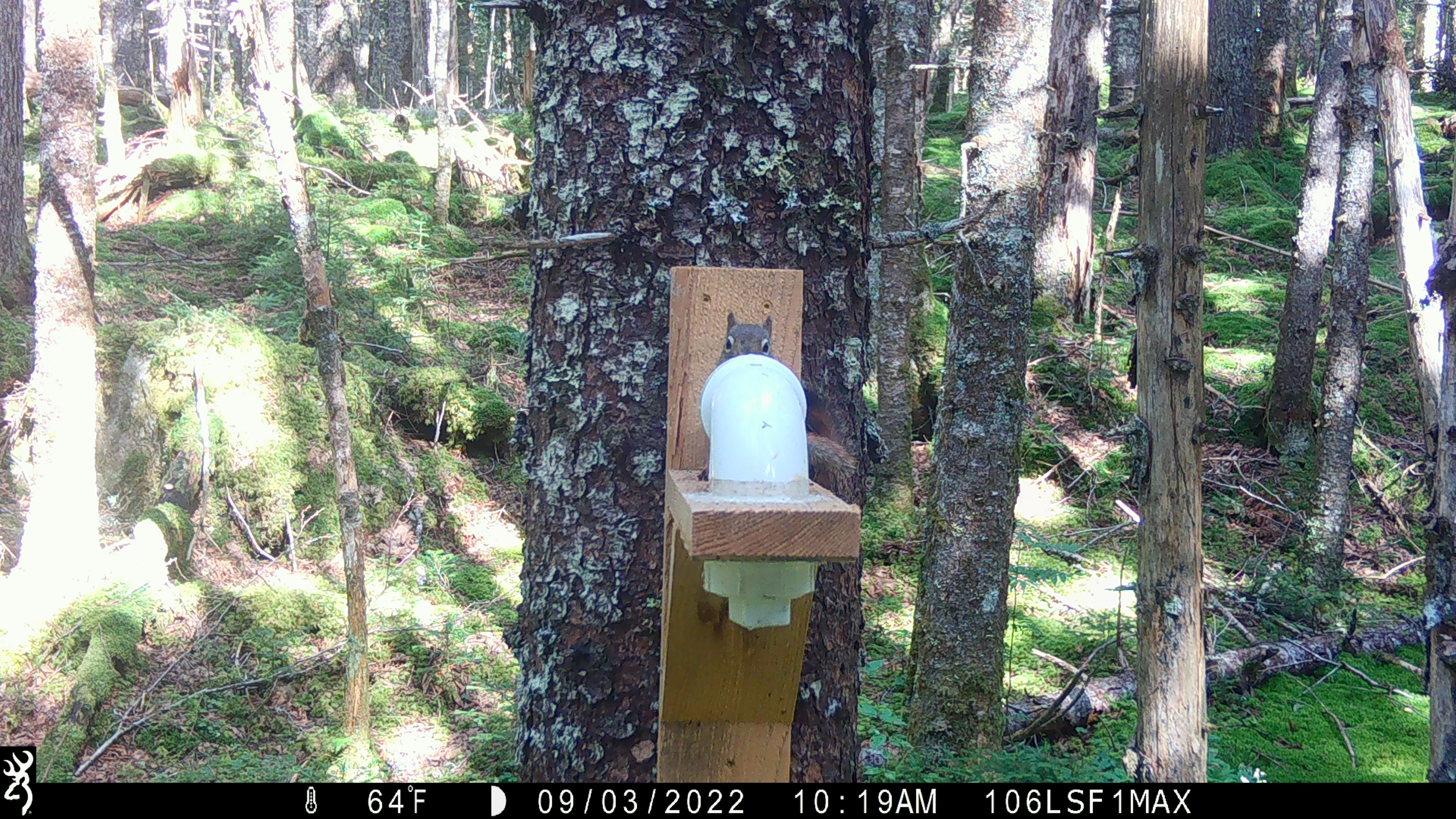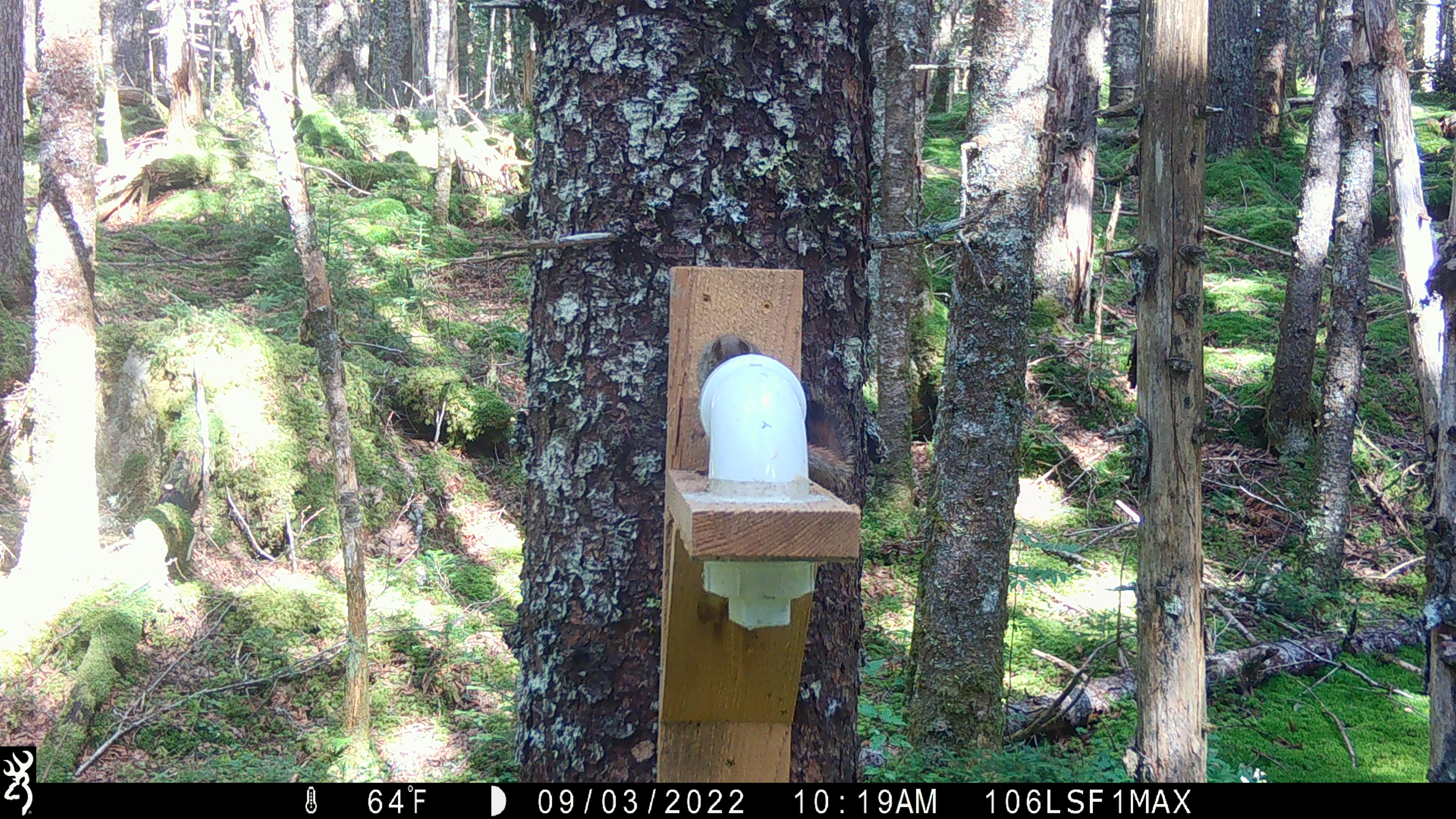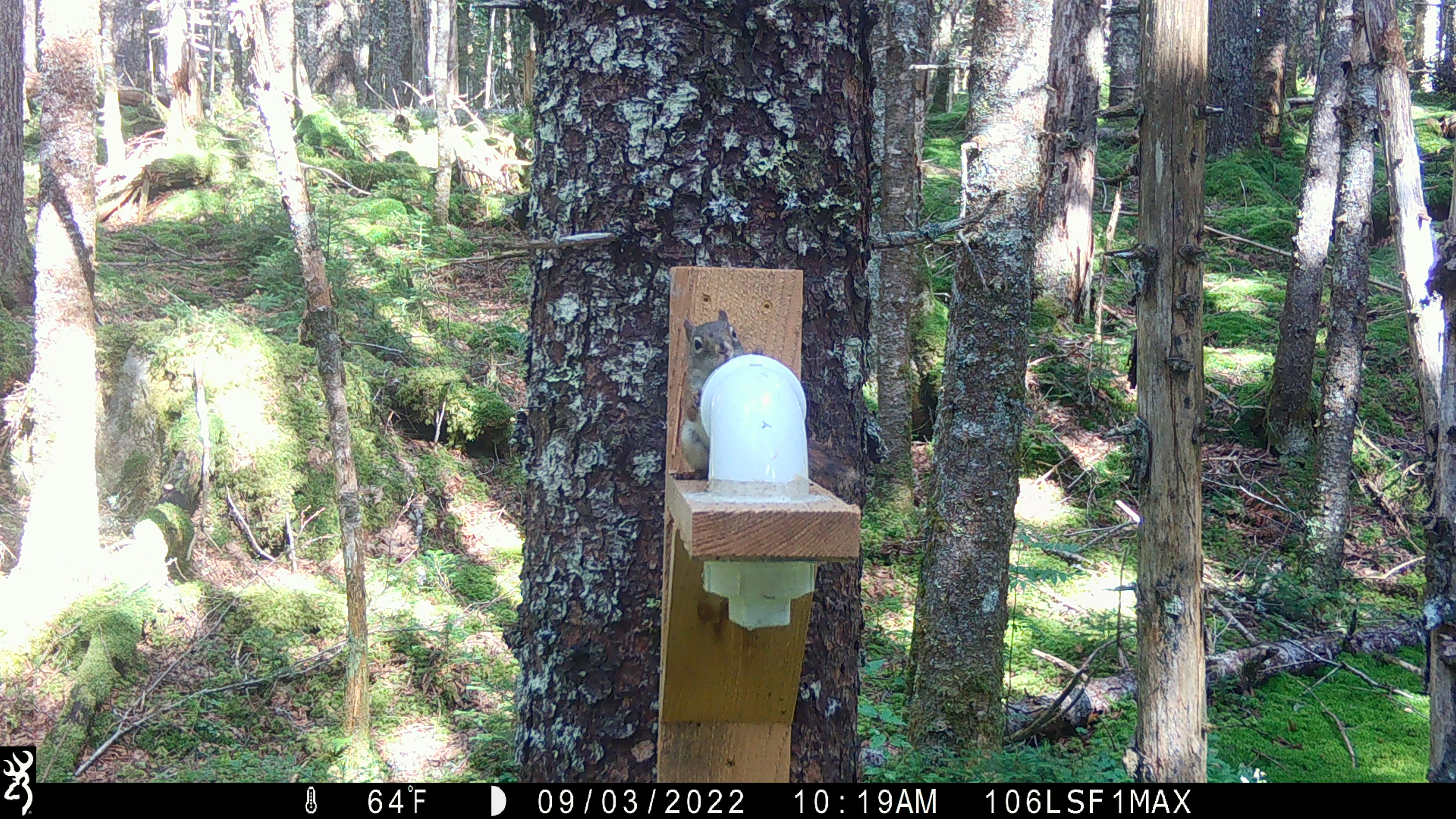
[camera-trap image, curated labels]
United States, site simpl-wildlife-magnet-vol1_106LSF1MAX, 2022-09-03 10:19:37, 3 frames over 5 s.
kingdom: Animalia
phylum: Chordata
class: Mammalia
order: Rodentia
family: Sciuridae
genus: Tamiasciurus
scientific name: Tamiasciurus hudsonicus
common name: red squirrel